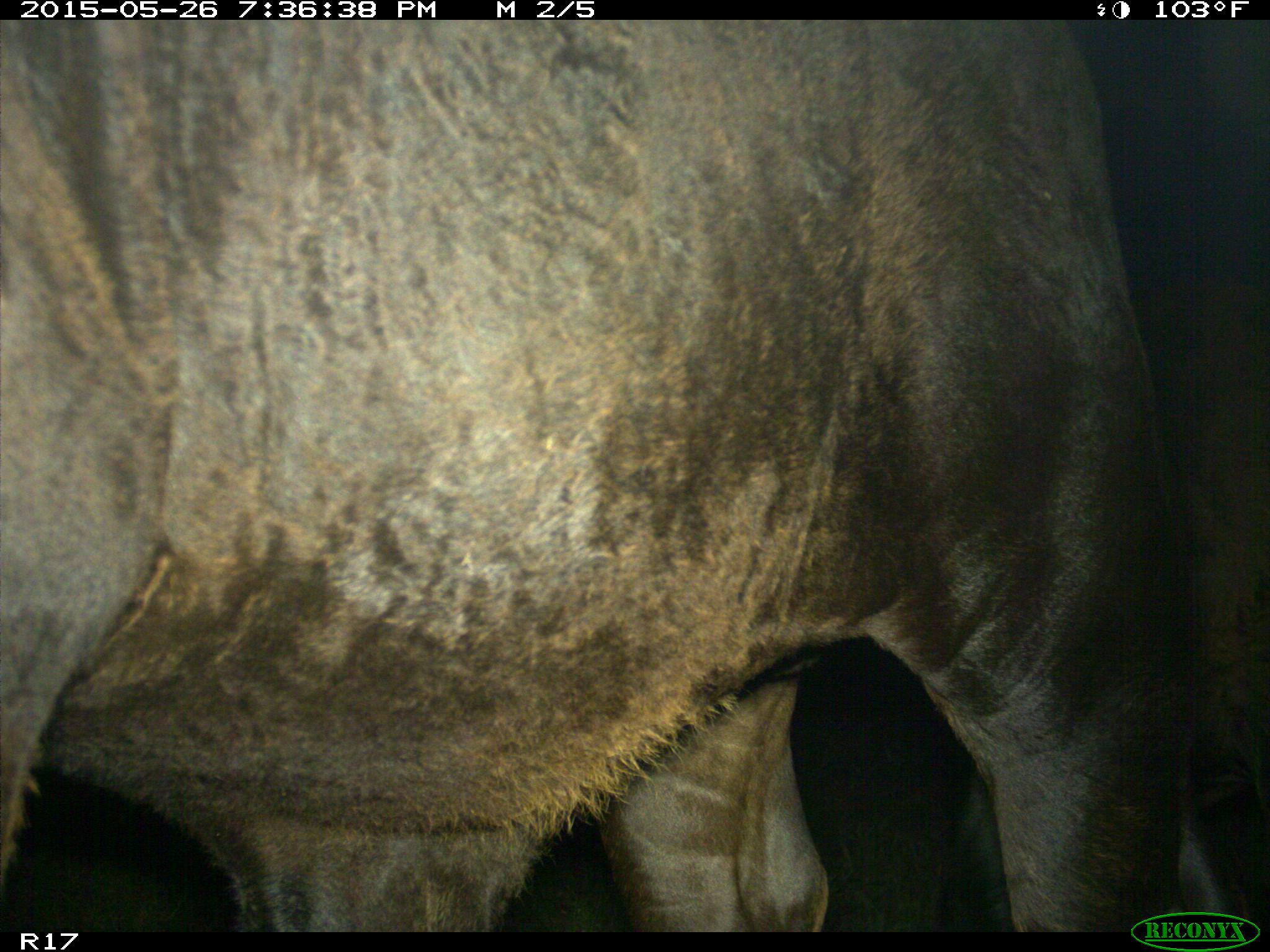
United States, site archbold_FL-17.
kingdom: Animalia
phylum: Chordata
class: Mammalia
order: Artiodactyla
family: Bovidae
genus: Bos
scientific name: Bos taurus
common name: domestic cow